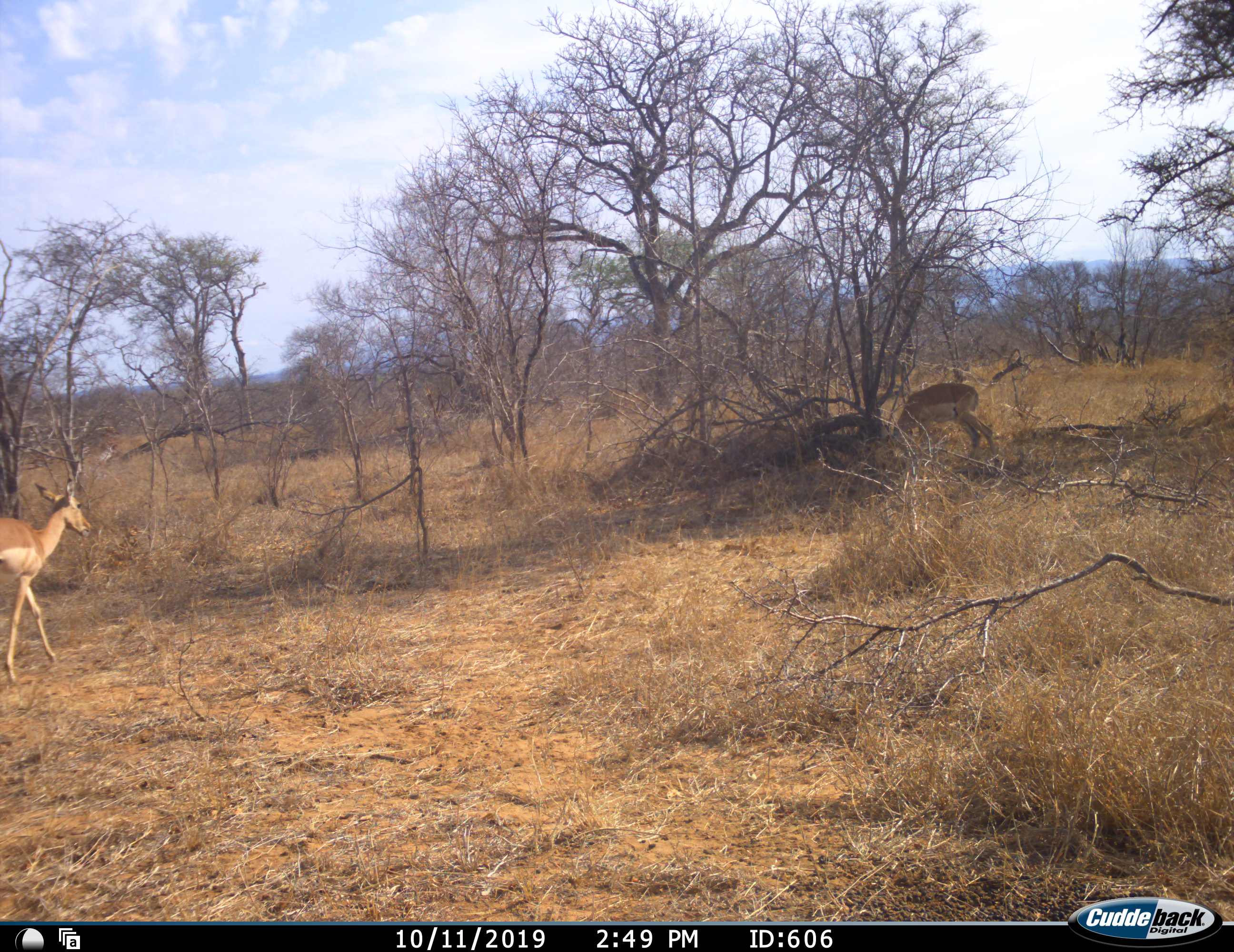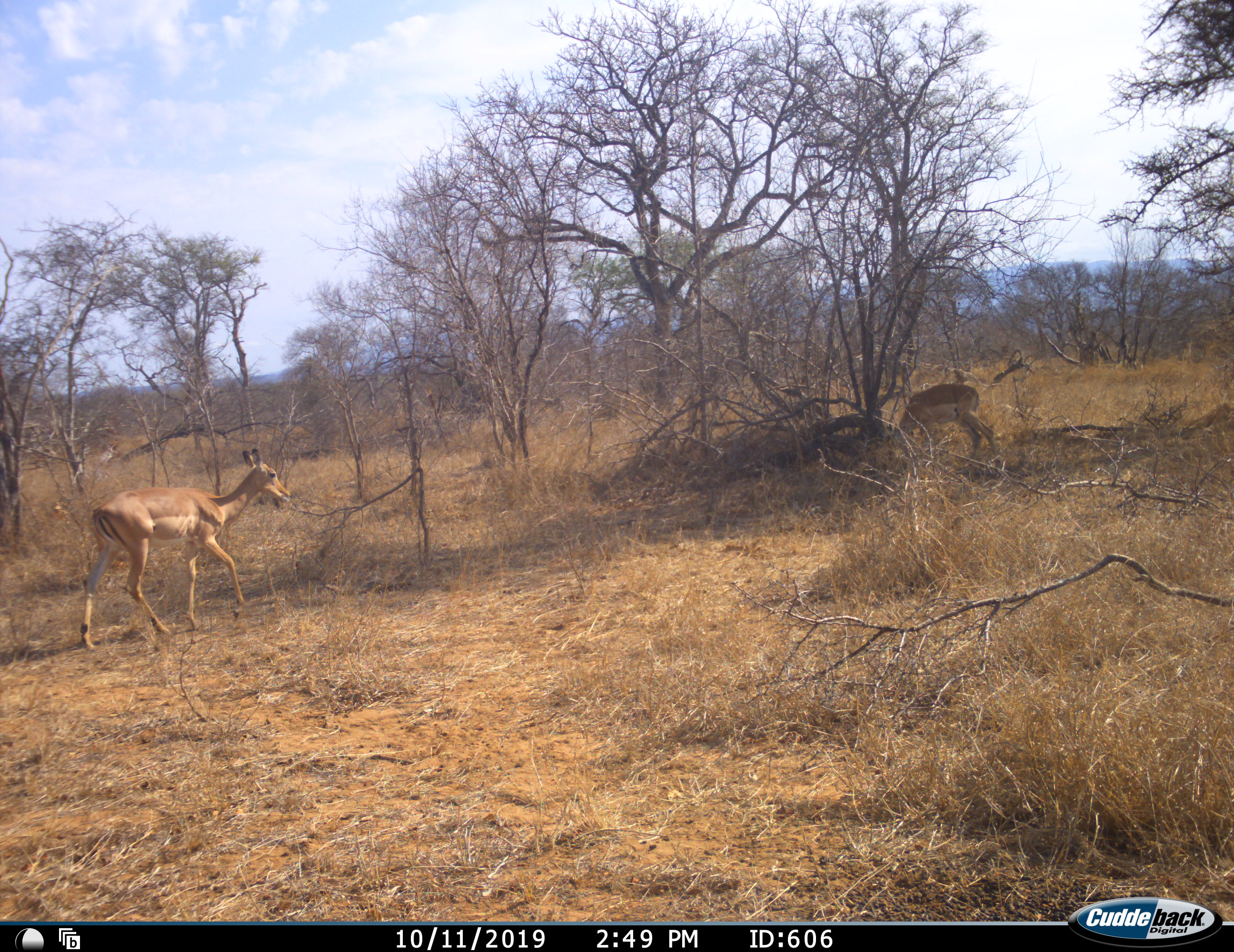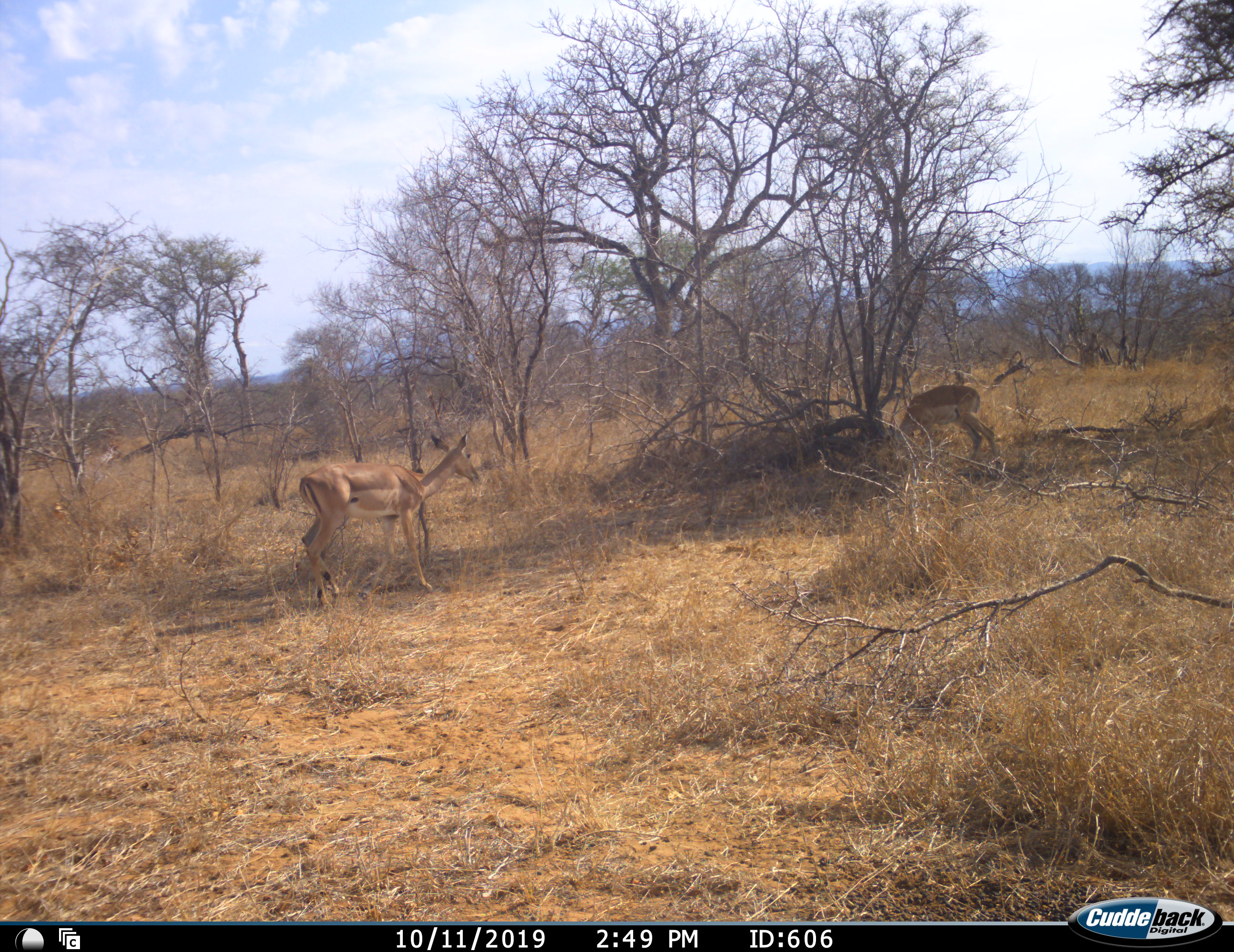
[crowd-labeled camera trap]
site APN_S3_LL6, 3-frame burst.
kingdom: Animalia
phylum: Chordata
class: Mammalia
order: Artiodactyla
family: Bovidae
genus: Aepyceros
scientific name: Aepyceros melampus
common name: impala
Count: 2.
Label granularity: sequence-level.